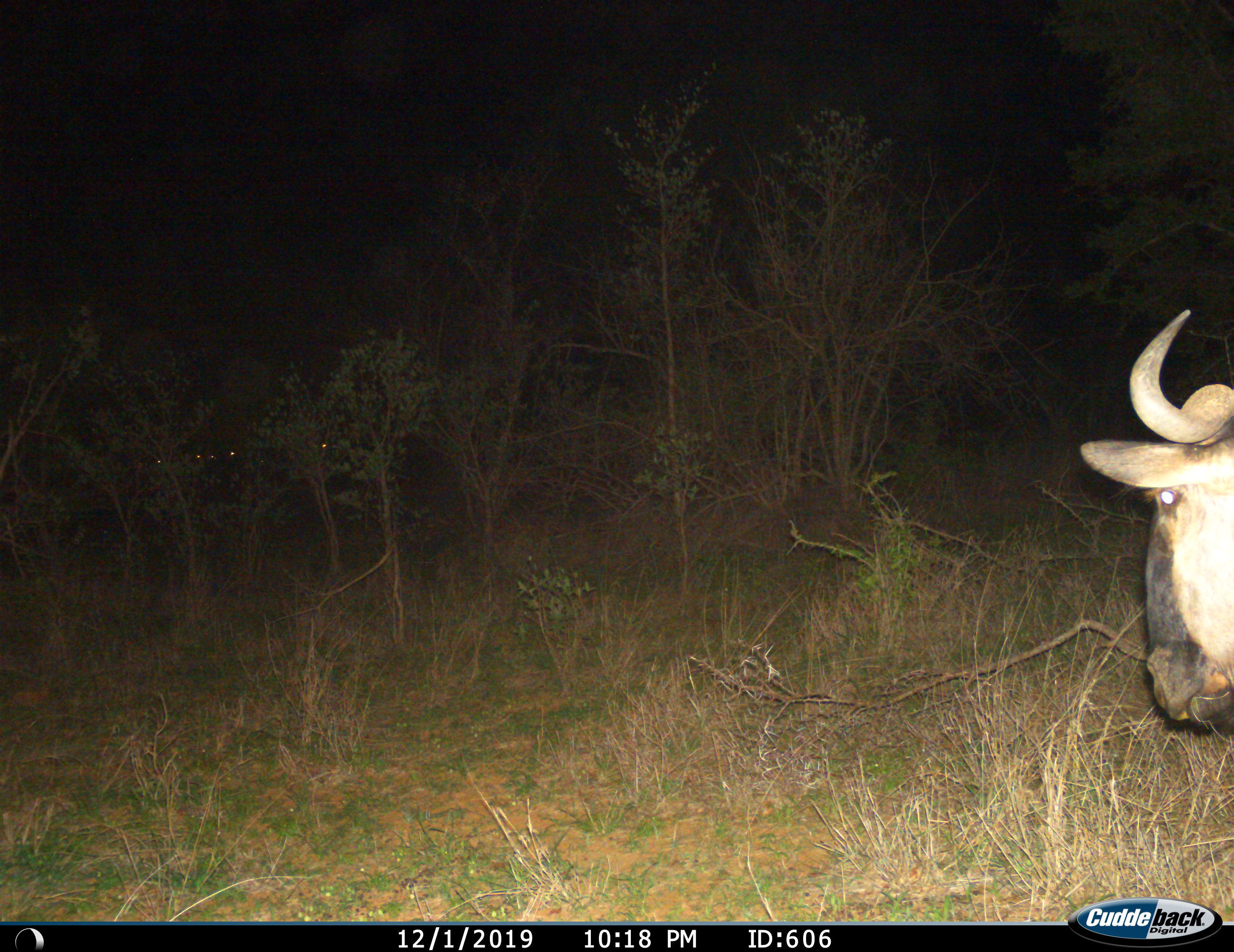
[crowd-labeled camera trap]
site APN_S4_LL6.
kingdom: Animalia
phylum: Chordata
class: Mammalia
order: Artiodactyla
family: Bovidae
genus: Connochaetes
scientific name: Connochaetes taurinus taurinus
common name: blue wildebeest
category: wildebeestblue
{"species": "wildebeestblue (blue wildebeest) (Connochaetes taurinus taurinus)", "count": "1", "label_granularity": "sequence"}